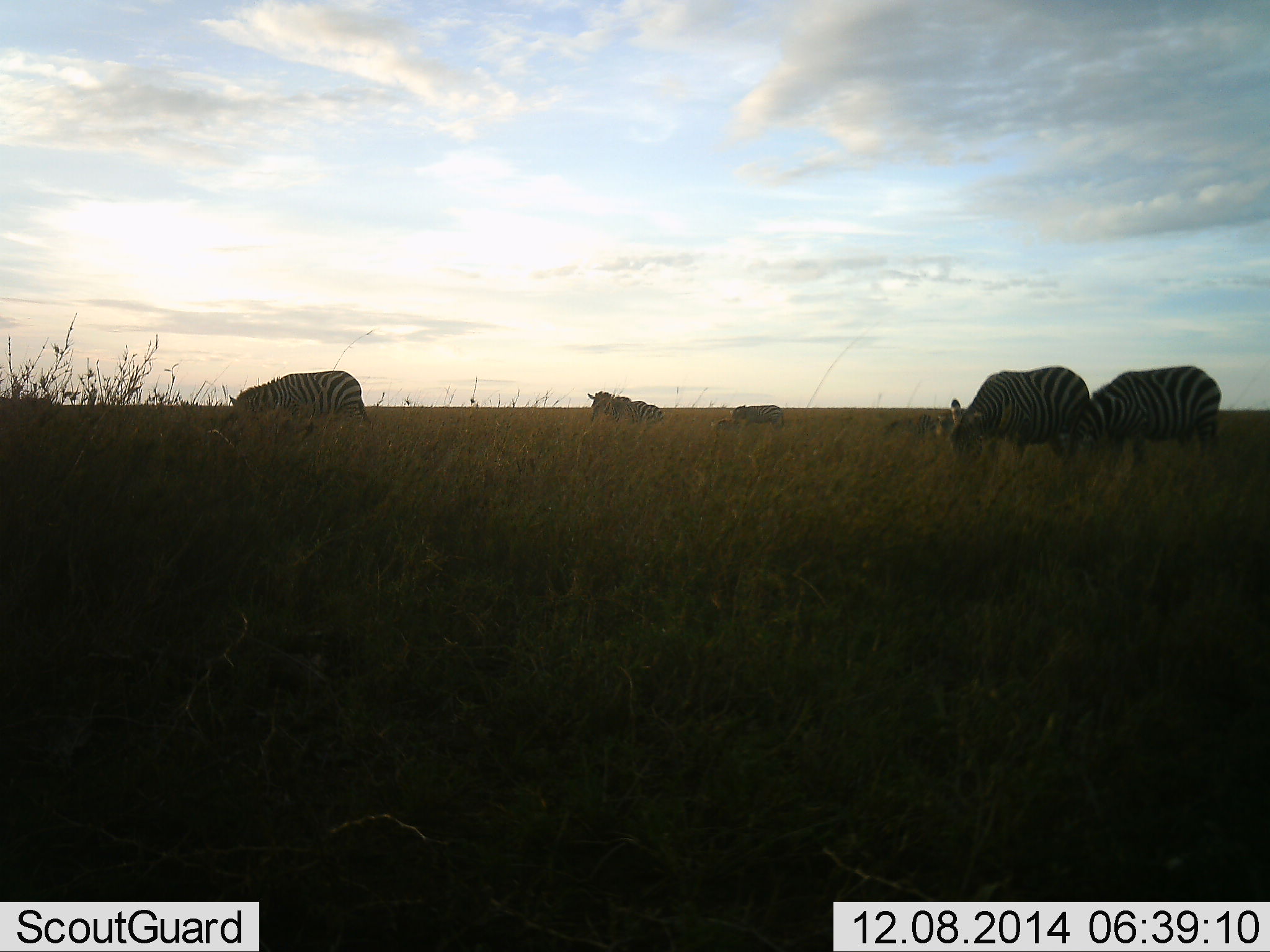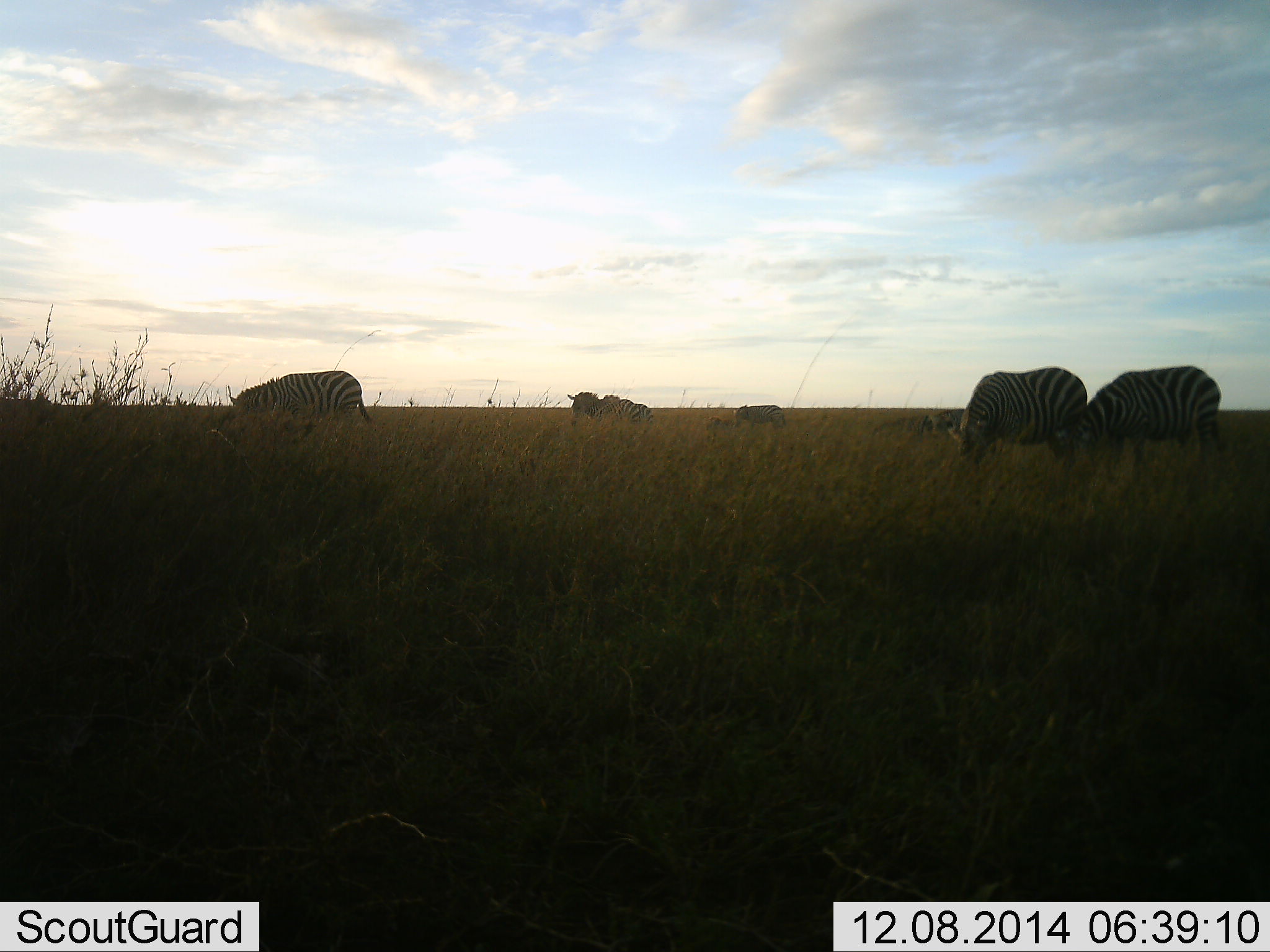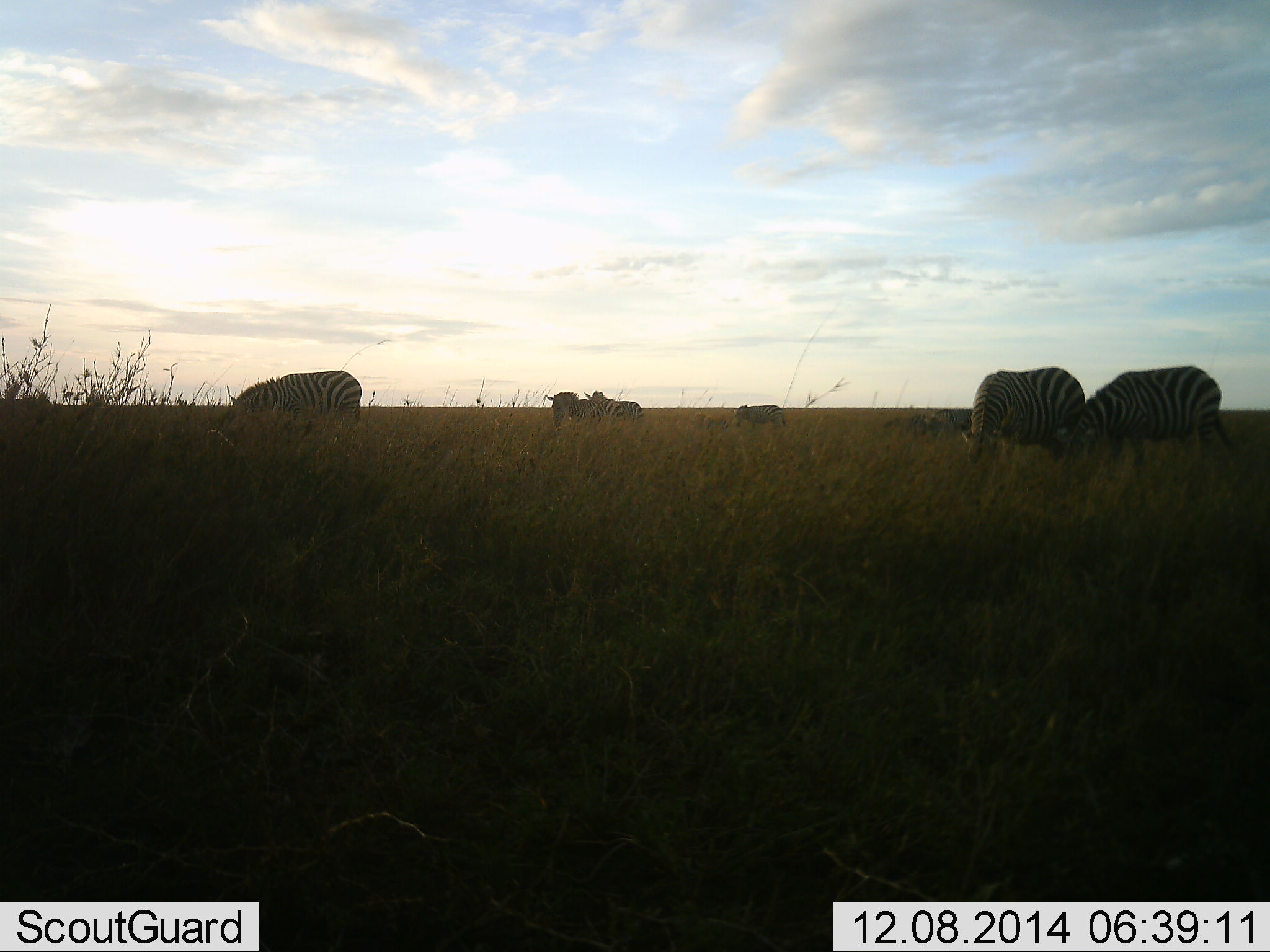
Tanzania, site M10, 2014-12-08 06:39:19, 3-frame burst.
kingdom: Animalia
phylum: Chordata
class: Mammalia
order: Perissodactyla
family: Equidae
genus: Equus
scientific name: Equus quagga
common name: plains zebra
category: zebra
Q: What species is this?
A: Zebra (plains zebra) (Equus quagga).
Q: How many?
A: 7.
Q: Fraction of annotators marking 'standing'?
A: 50%.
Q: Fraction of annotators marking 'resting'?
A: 0%.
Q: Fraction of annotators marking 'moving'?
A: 17%.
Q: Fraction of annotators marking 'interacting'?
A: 0%.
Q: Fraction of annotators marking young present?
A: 0%.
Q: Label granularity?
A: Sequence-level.